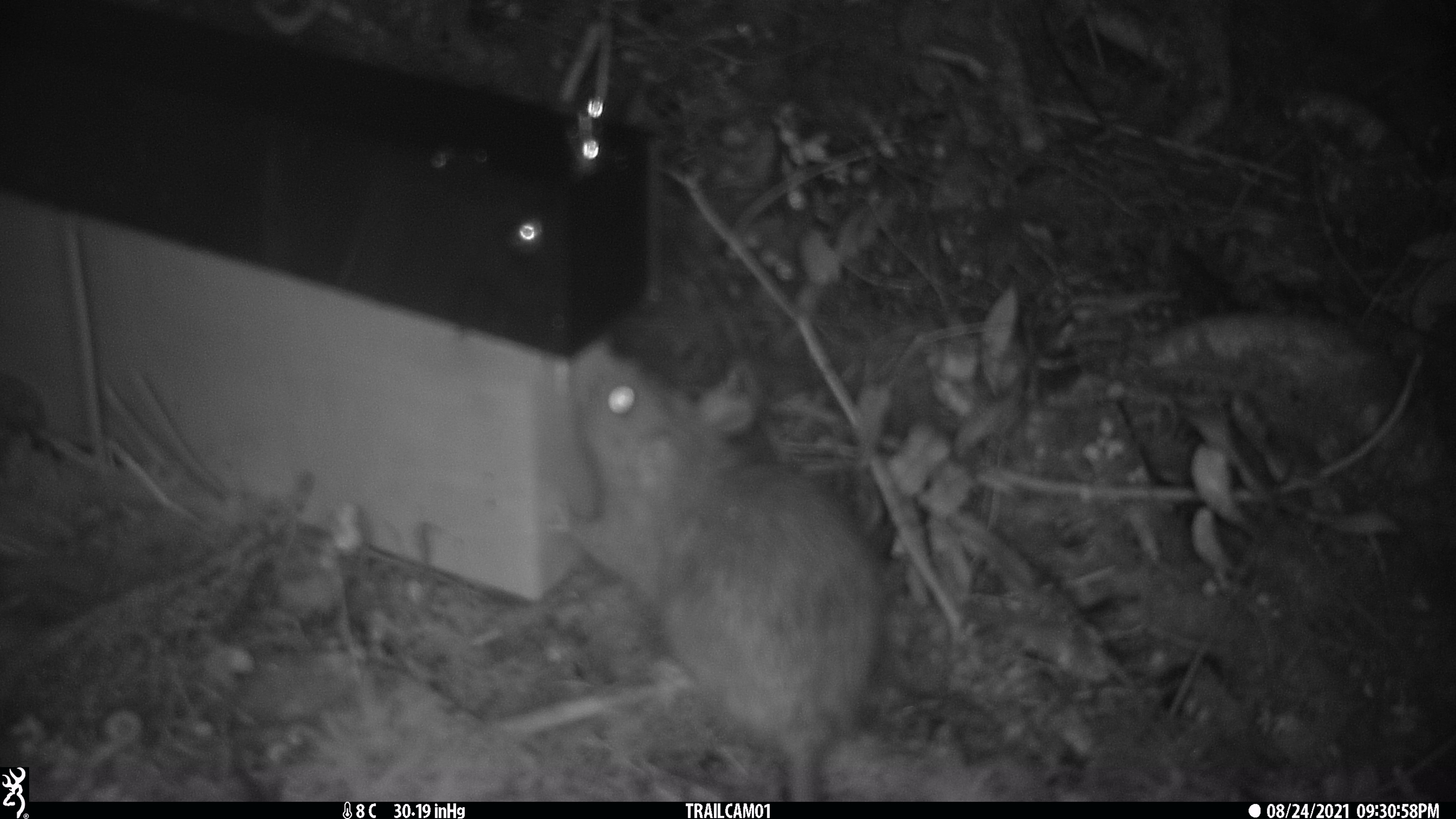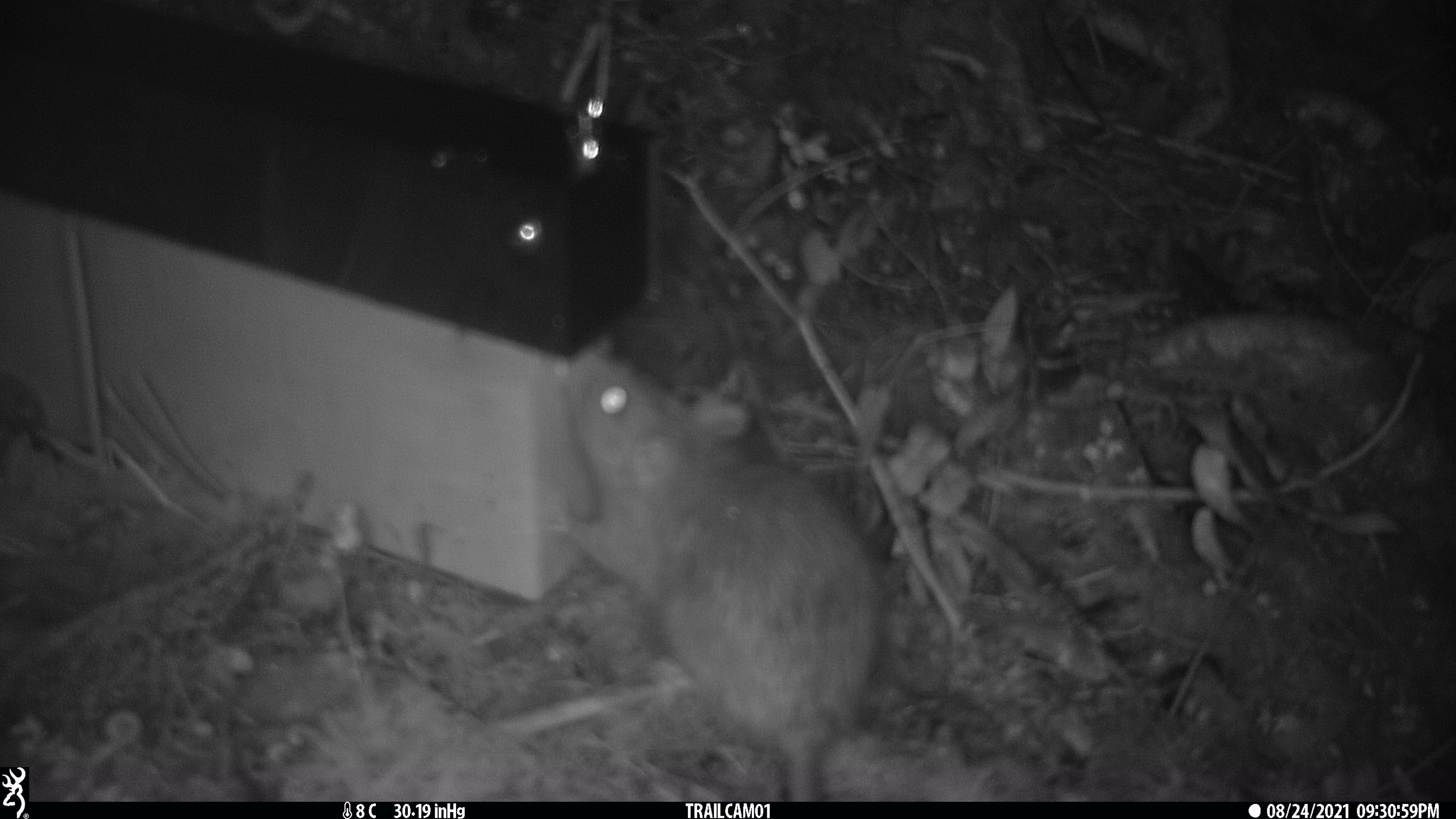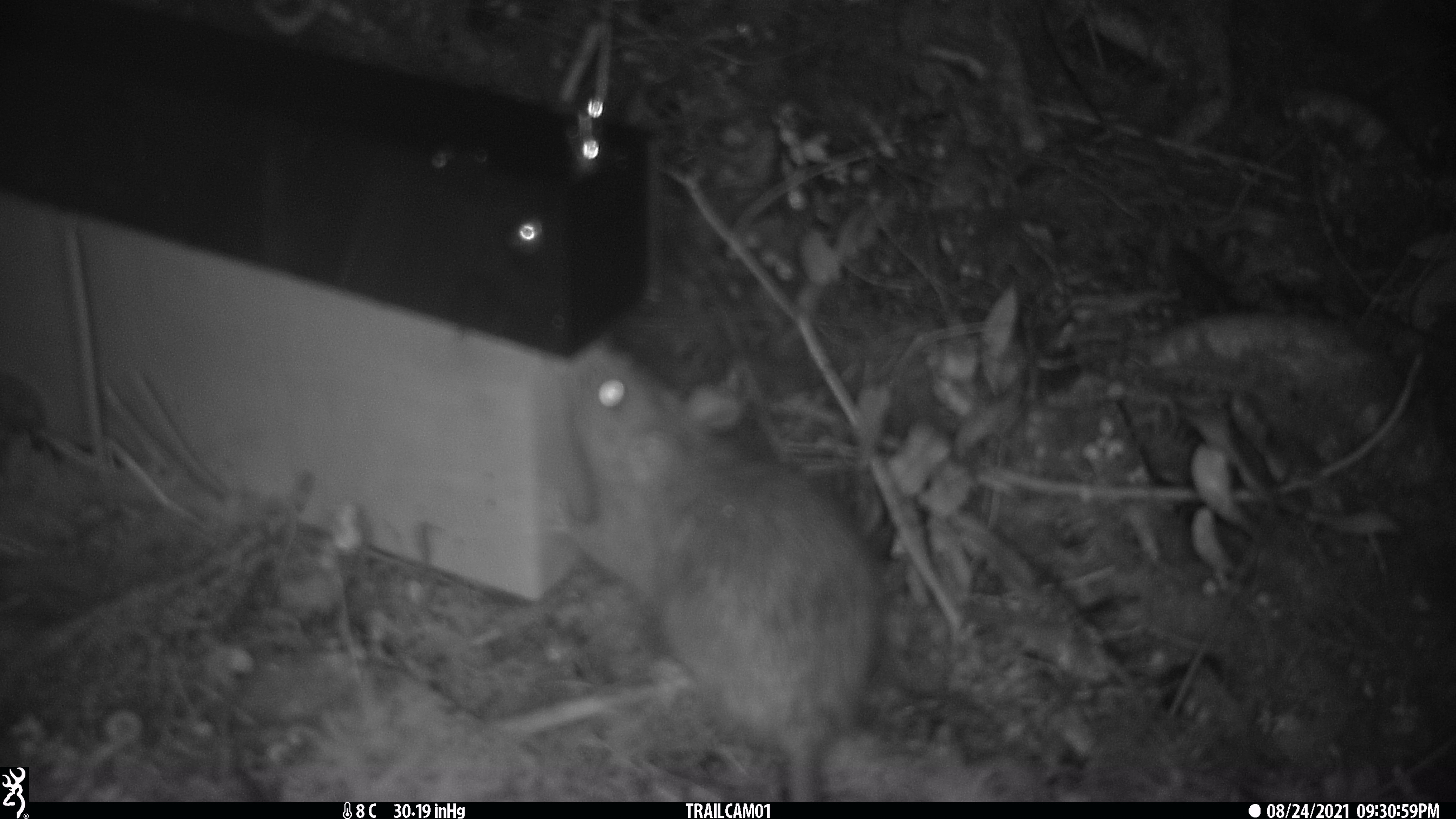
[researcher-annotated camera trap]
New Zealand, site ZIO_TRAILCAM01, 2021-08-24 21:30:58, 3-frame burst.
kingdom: Animalia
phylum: Chordata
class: Mammalia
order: Rodentia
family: Muridae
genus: Rattus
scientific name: Rattus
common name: rat